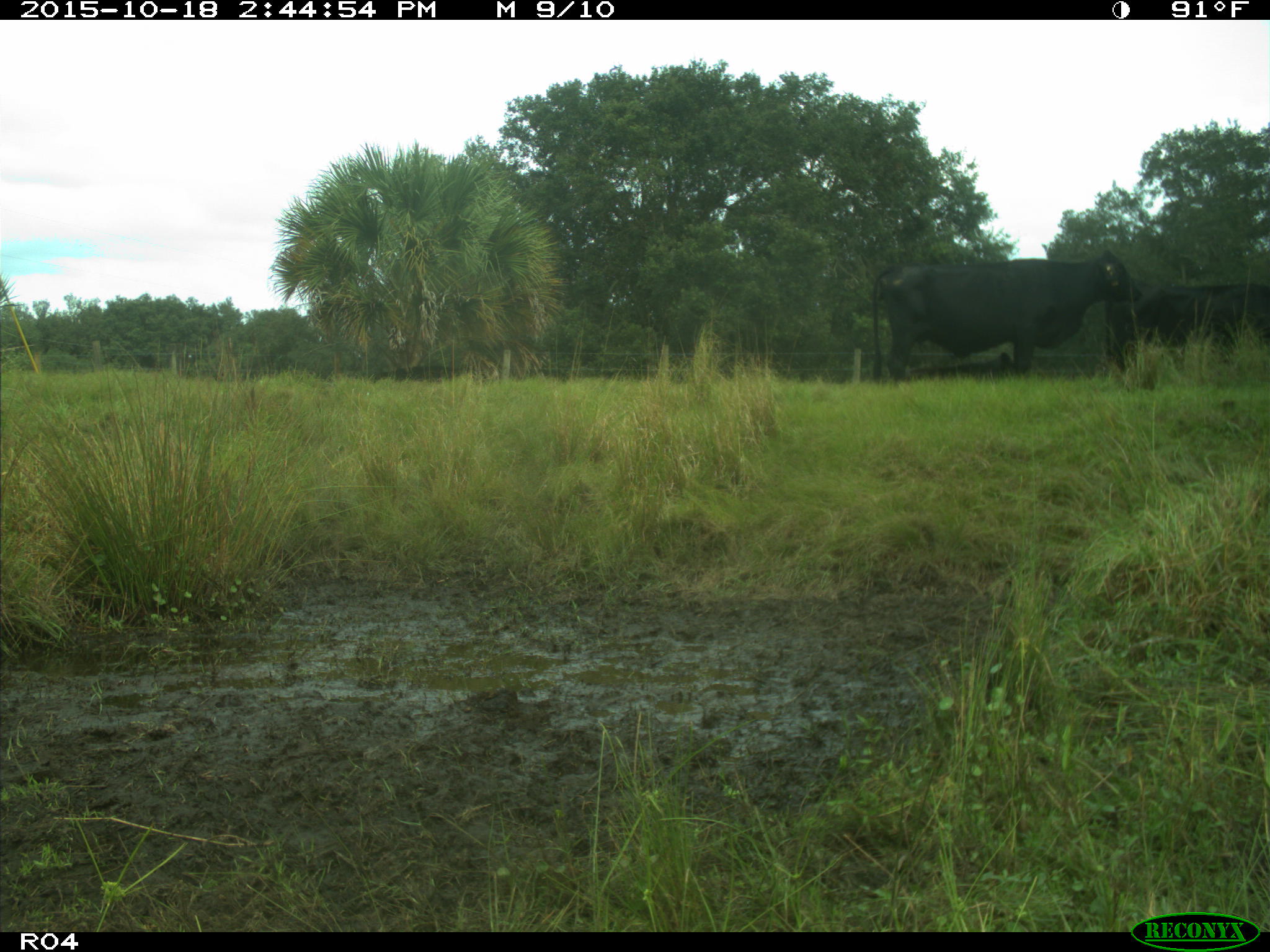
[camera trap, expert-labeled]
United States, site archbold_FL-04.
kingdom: Animalia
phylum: Chordata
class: Mammalia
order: Artiodactyla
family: Bovidae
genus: Bos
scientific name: Bos taurus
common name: domestic cow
Bos taurus (domestic cow).